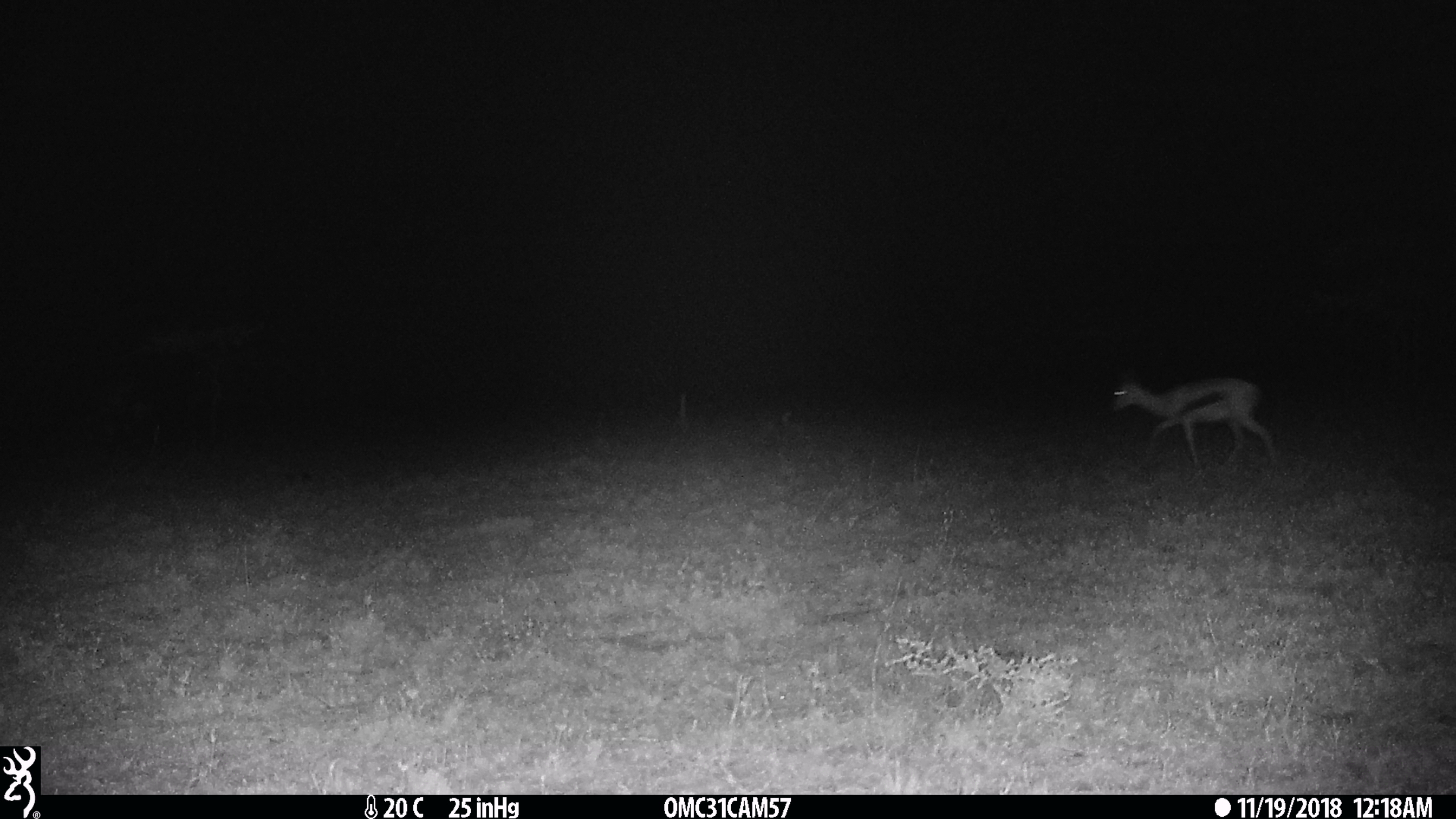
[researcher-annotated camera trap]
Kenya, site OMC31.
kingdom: Animalia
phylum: Chordata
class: Mammalia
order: Artiodactyla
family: Bovidae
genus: Eudorcas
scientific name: Eudorcas thomsonii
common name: thomon's gazelle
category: gazelle thomsons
Gazelle thomsons (thomon's gazelle) (Eudorcas thomsonii).